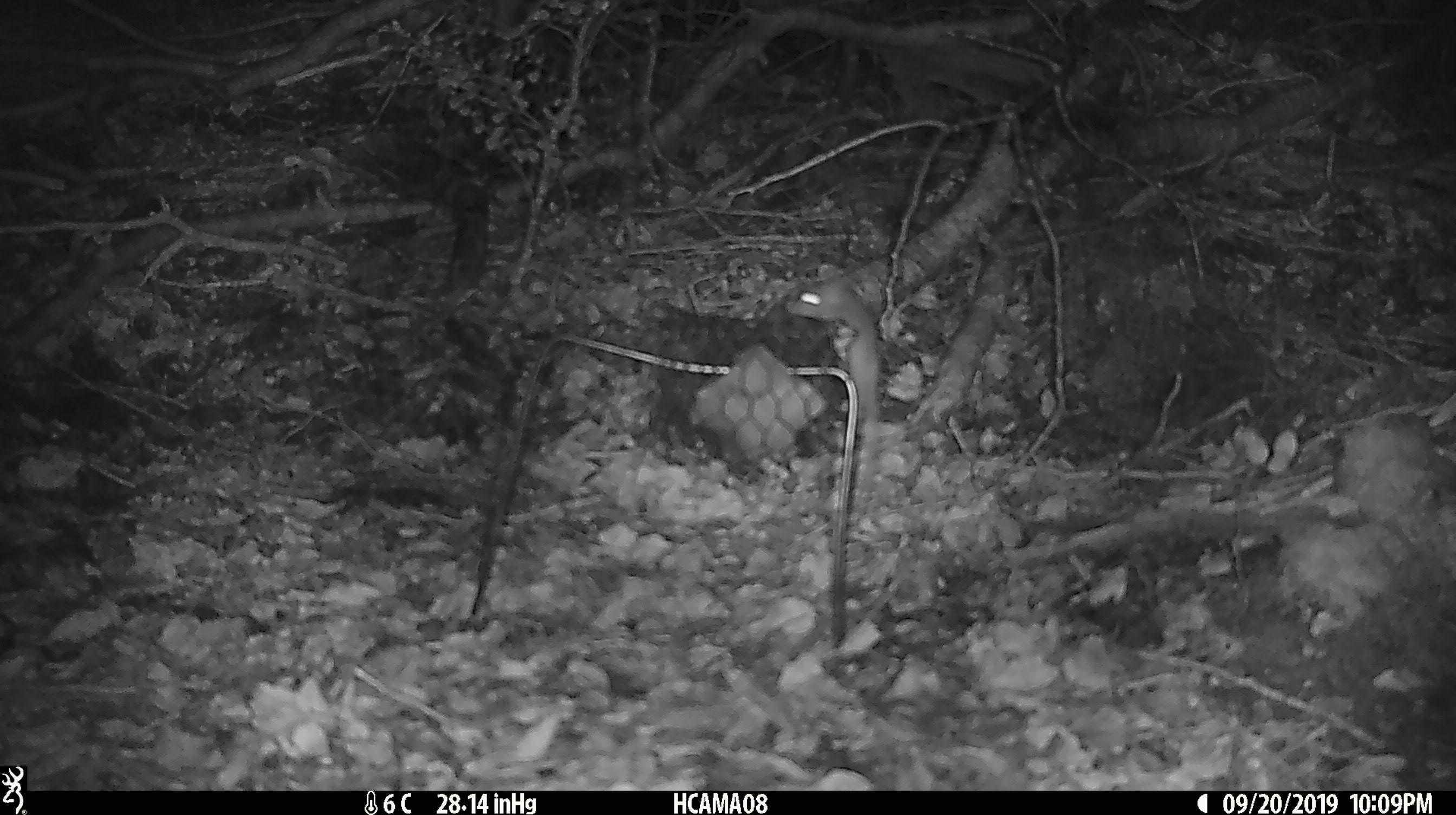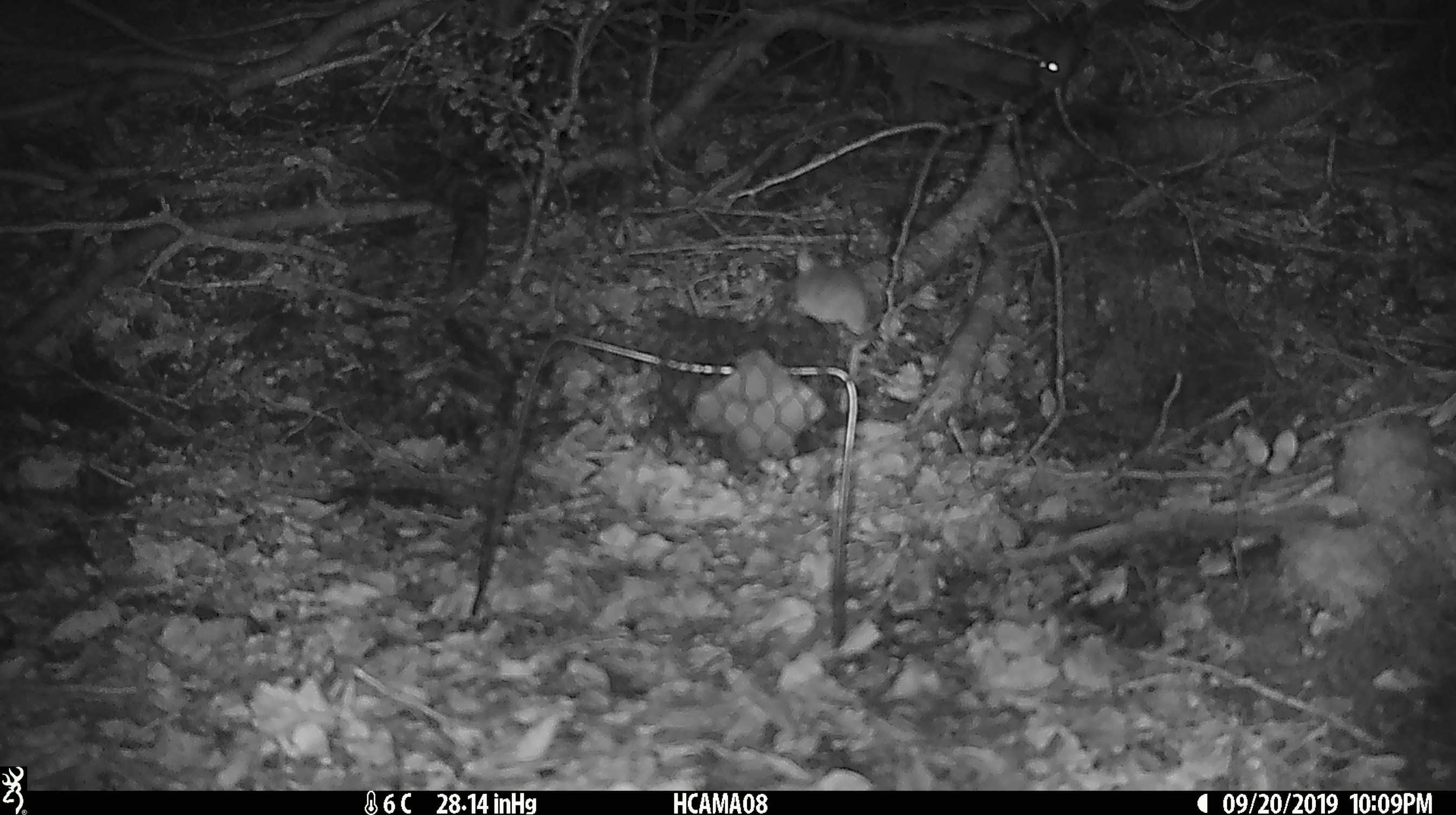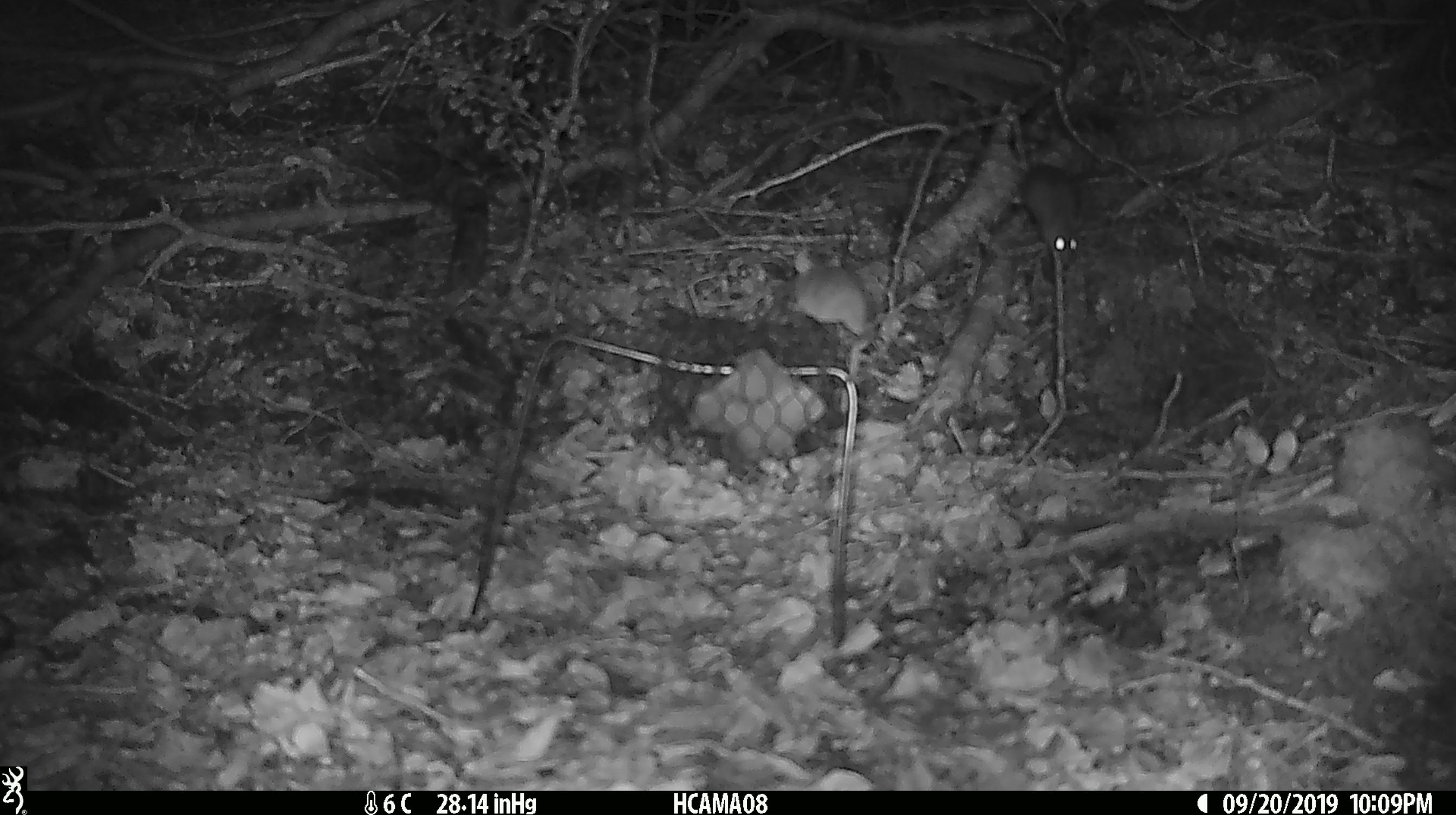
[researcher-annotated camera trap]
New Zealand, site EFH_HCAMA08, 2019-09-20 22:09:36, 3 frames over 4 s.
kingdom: Animalia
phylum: Chordata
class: Mammalia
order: Rodentia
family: Muridae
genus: Mus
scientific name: Mus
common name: mouse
Mouse (Mus).